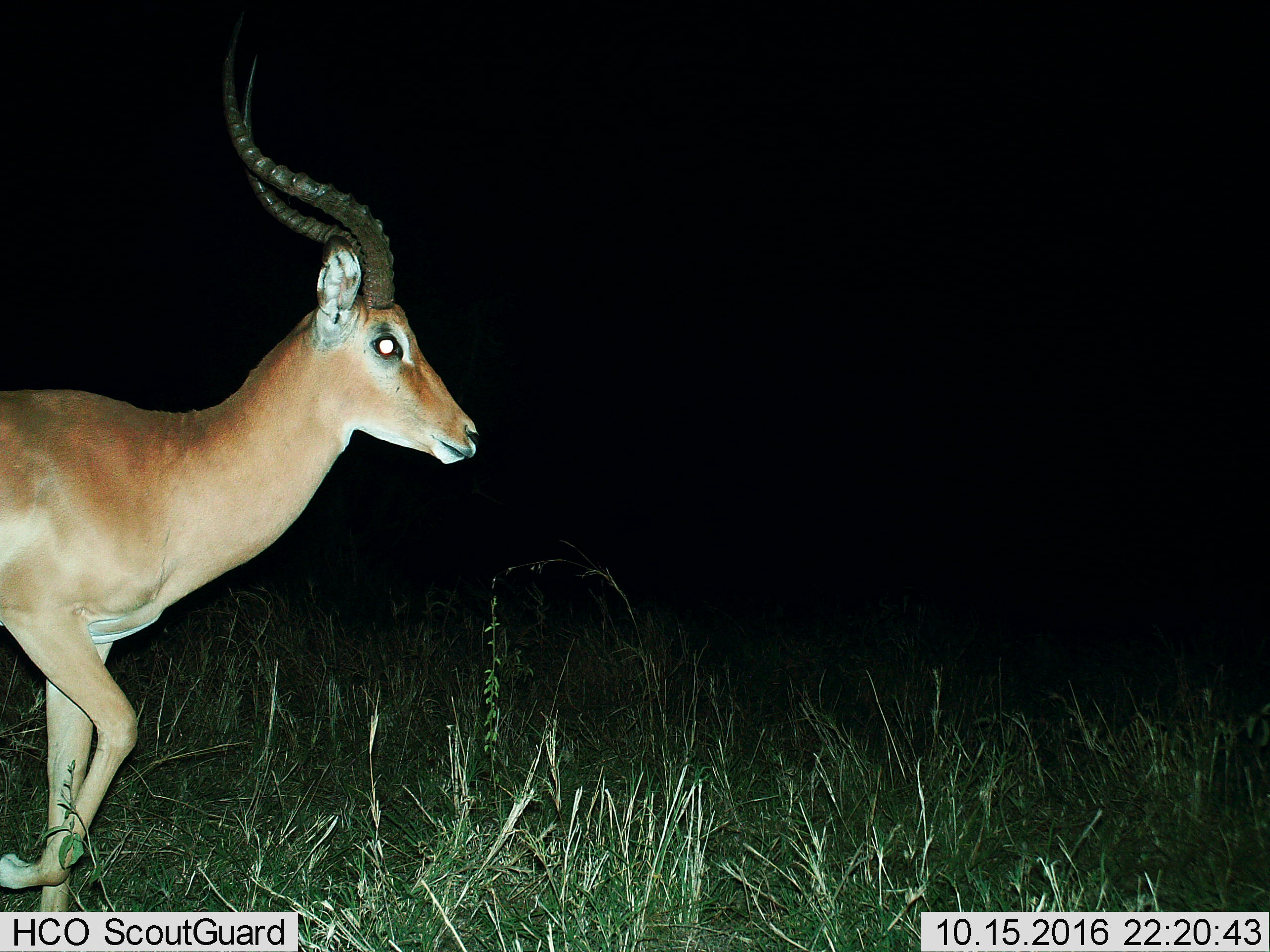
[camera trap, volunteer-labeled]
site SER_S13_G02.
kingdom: Animalia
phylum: Chordata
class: Mammalia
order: Artiodactyla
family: Bovidae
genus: Aepyceros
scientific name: Aepyceros melampus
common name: impala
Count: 1.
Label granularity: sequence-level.